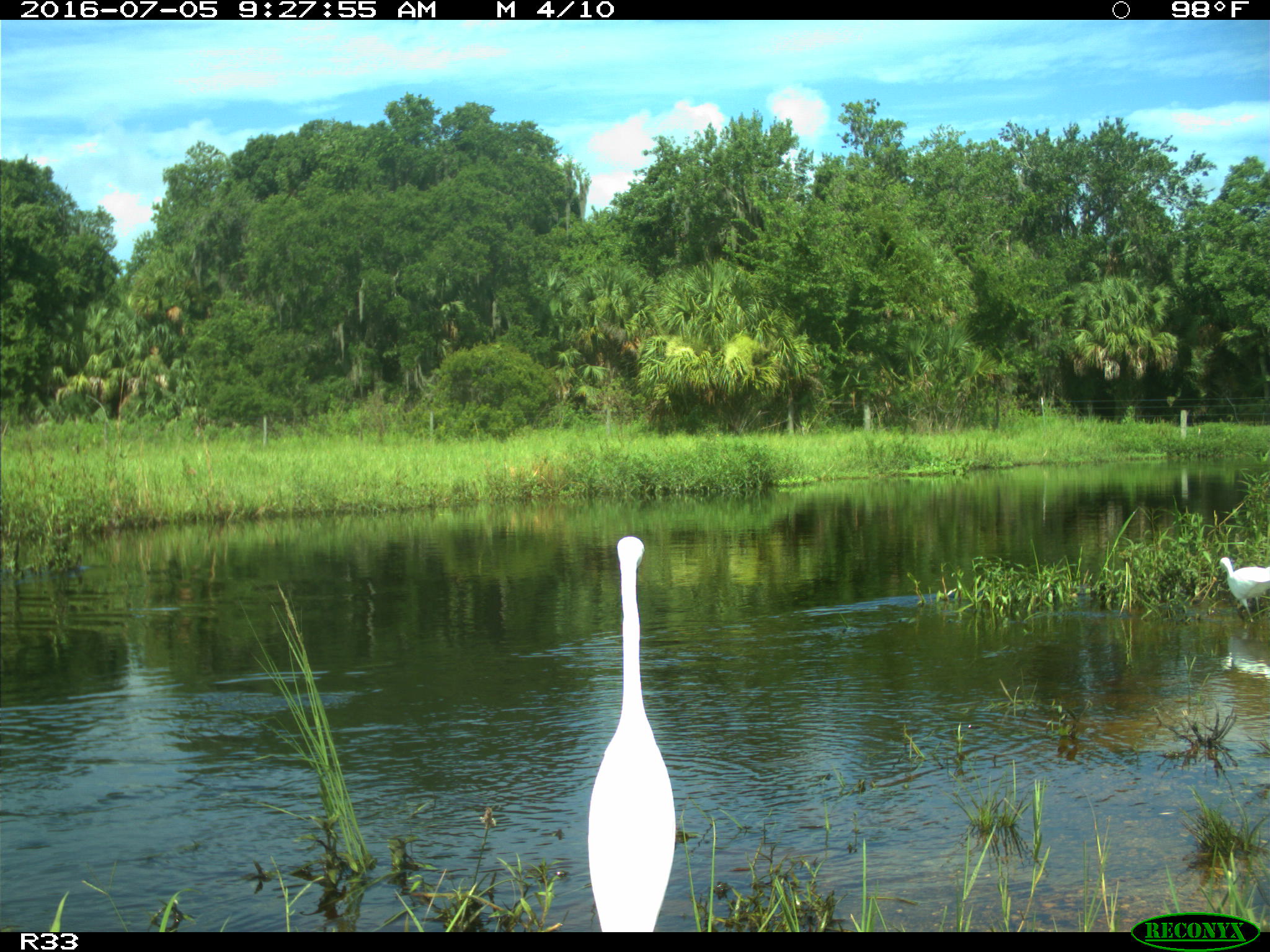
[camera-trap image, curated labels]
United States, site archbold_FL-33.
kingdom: Animalia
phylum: Chordata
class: Aves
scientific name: Aves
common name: birds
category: unidentified bird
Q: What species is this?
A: Unidentified bird (birds) (Aves).